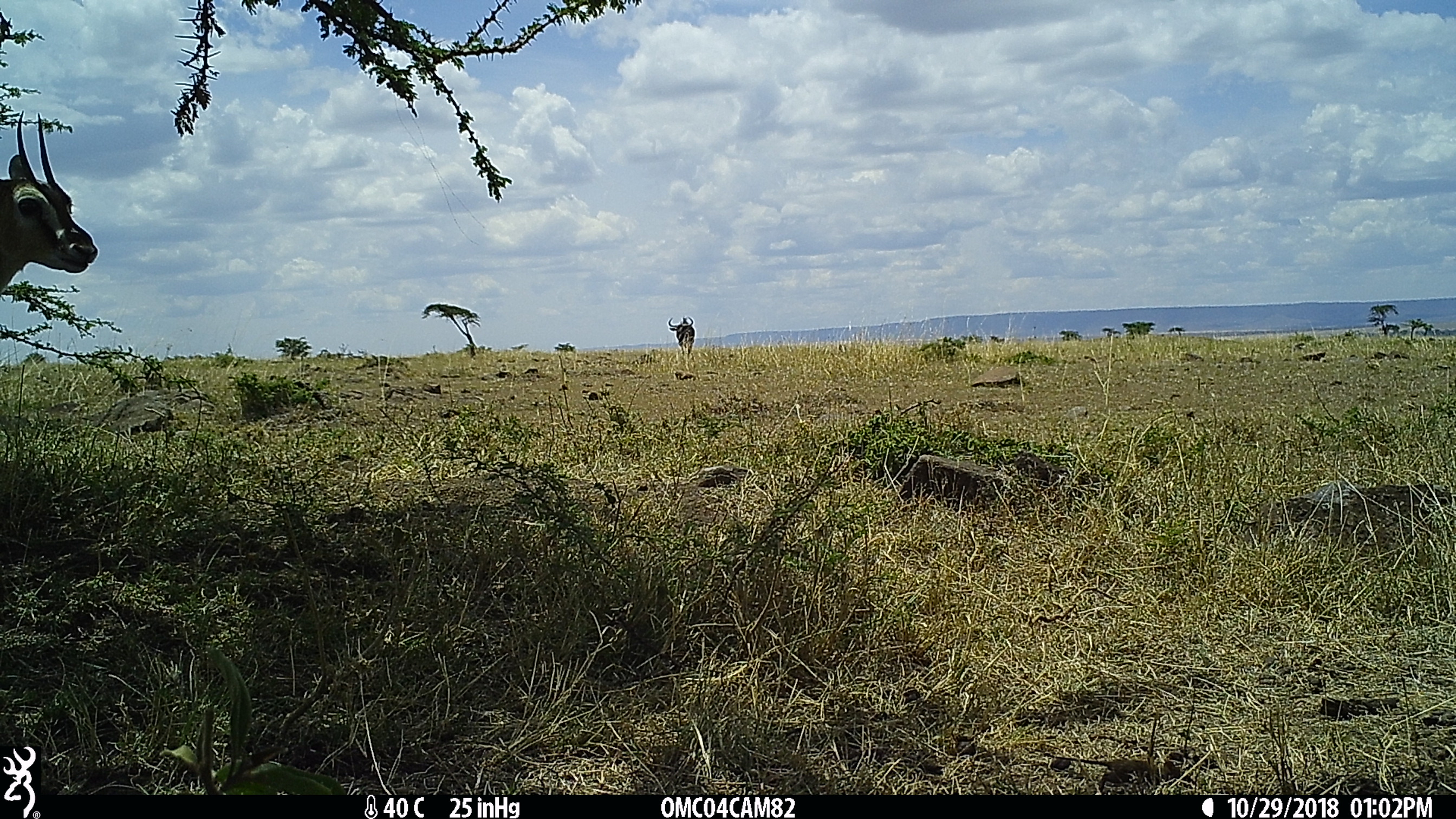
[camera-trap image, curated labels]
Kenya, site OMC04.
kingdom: Animalia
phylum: Chordata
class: Mammalia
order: Artiodactyla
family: Bovidae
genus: Connochaetes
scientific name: Connochaetes taurinus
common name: blue wildebeest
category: wildebeest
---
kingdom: Animalia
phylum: Chordata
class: Mammalia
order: Artiodactyla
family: Bovidae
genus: Eudorcas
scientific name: Eudorcas thomsonii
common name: thomon's gazelle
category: gazelle thomsons